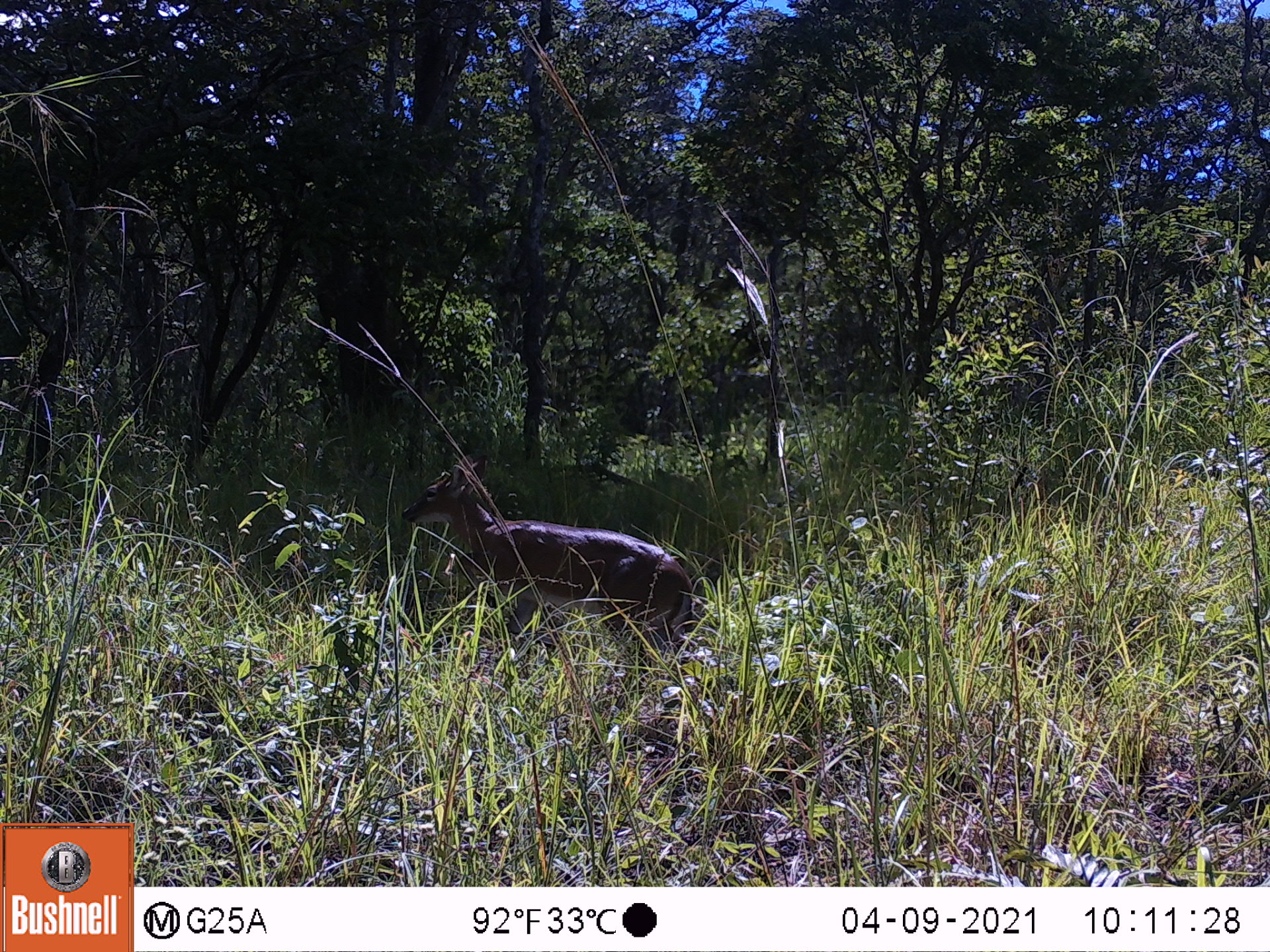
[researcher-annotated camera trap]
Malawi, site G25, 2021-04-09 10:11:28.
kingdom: Animalia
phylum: Chordata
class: Mammalia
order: Artiodactyla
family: Bovidae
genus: Sylvicapra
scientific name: Sylvicapra grimmia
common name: common duiker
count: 1